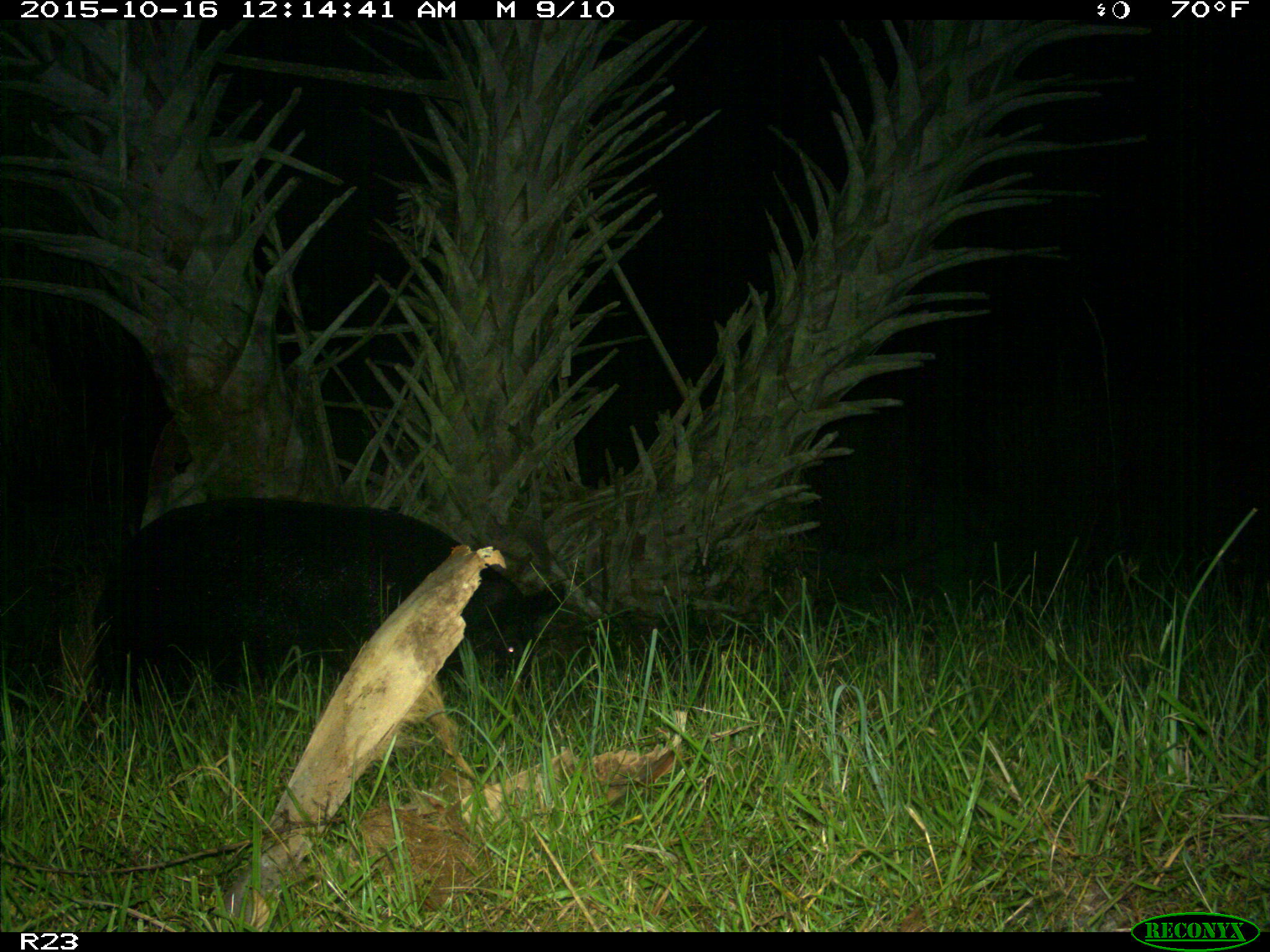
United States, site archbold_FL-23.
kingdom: Animalia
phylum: Chordata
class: Mammalia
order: Artiodactyla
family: Suidae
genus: Sus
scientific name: Sus scrofa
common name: wild boar